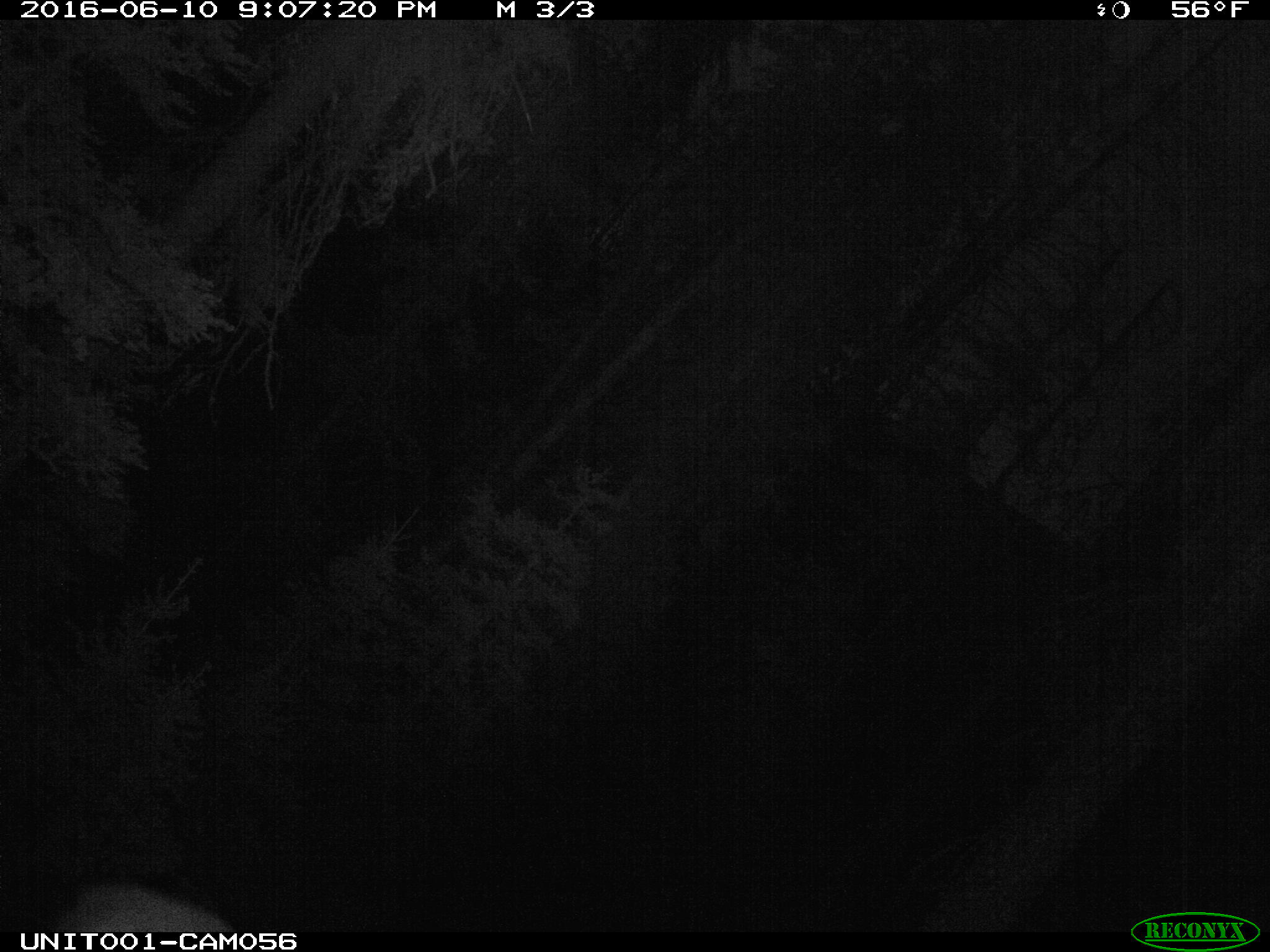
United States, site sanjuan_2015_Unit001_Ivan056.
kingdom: Animalia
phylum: Chordata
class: Mammalia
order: Artiodactyla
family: Cervidae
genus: Cervus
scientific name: Cervus elaphus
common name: red deer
Cervus elaphus (red deer).